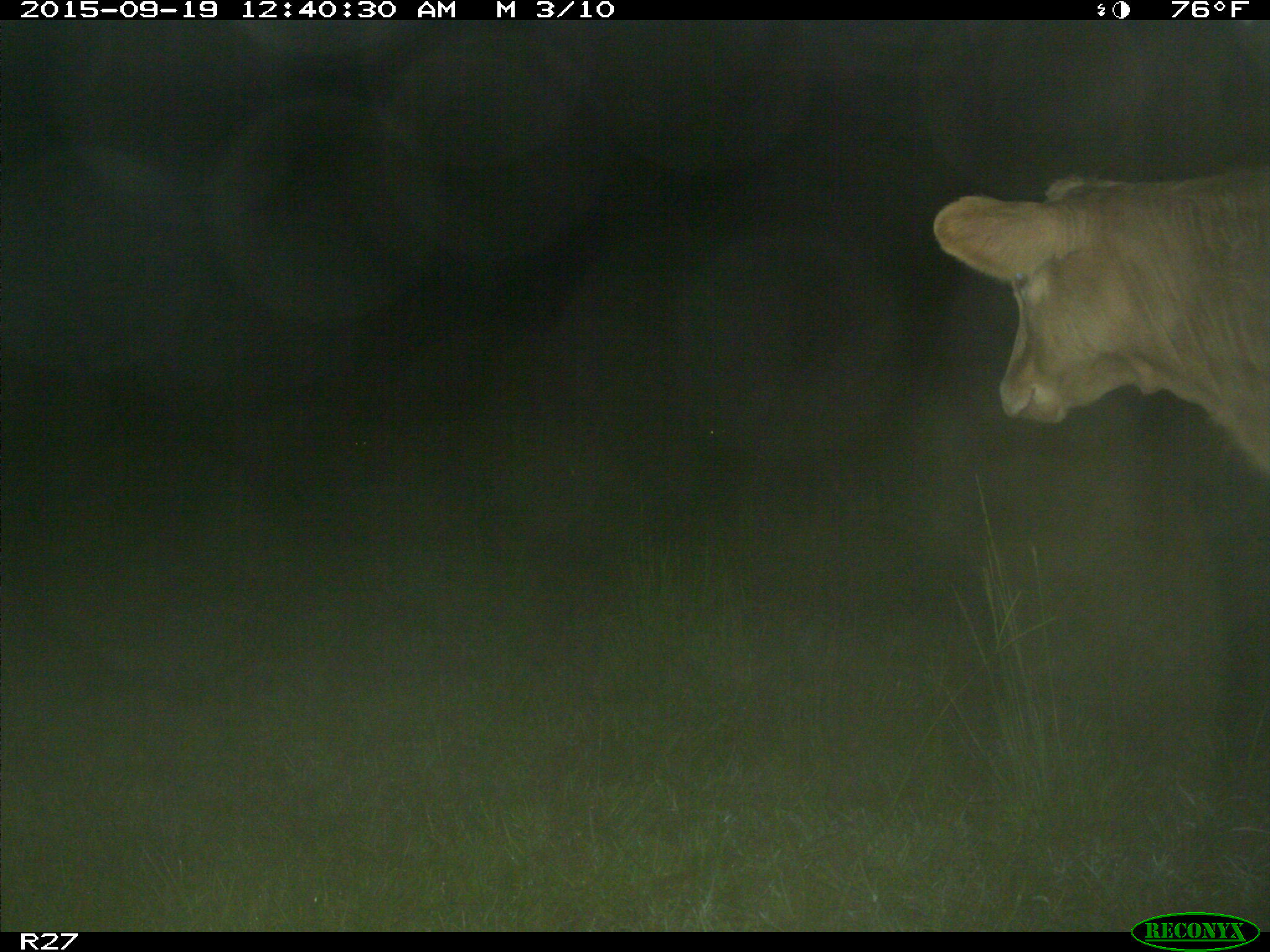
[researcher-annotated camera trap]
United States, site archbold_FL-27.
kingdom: Animalia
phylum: Chordata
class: Mammalia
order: Artiodactyla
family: Bovidae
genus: Bos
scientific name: Bos taurus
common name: domestic cow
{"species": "Bos taurus (domestic cow)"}